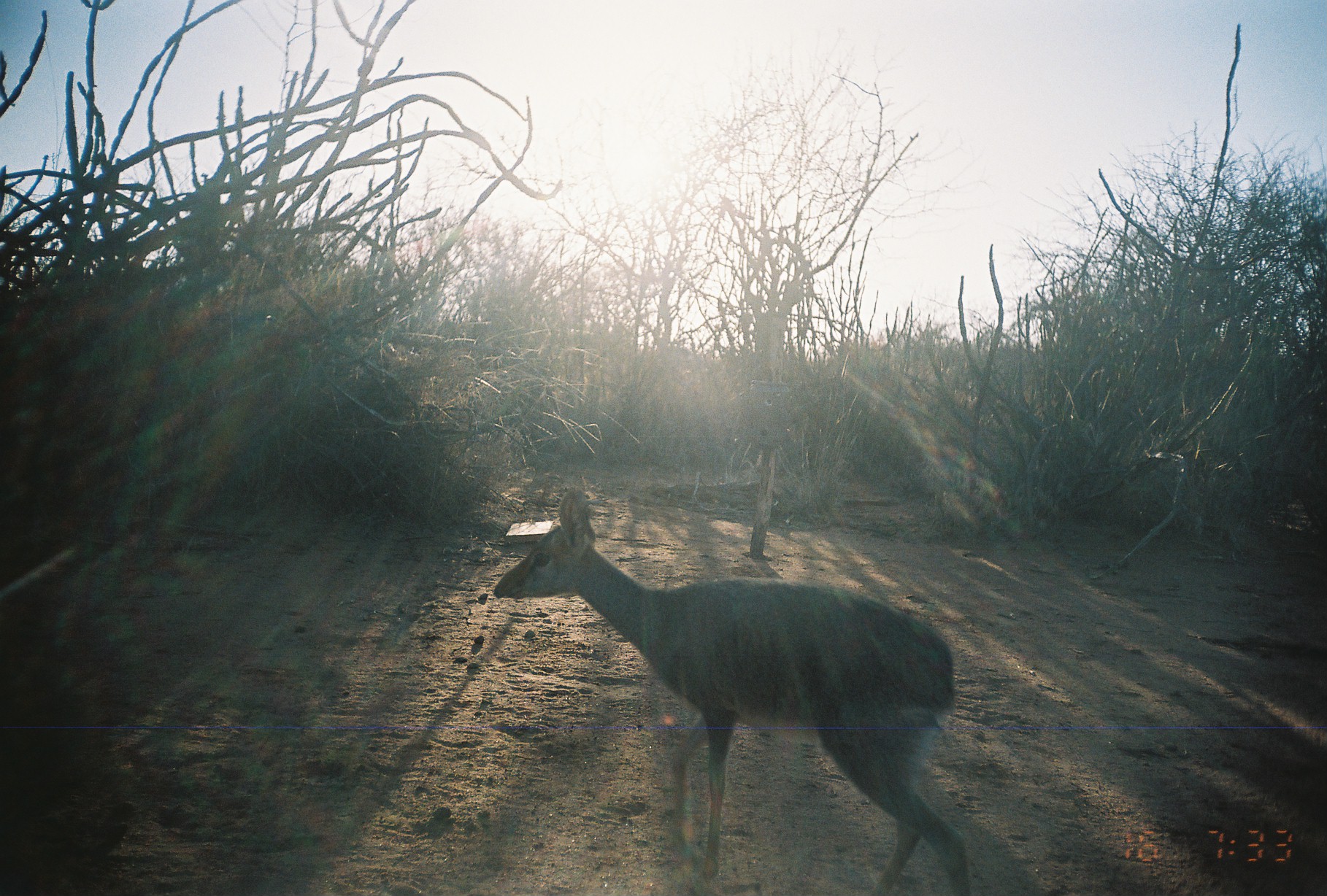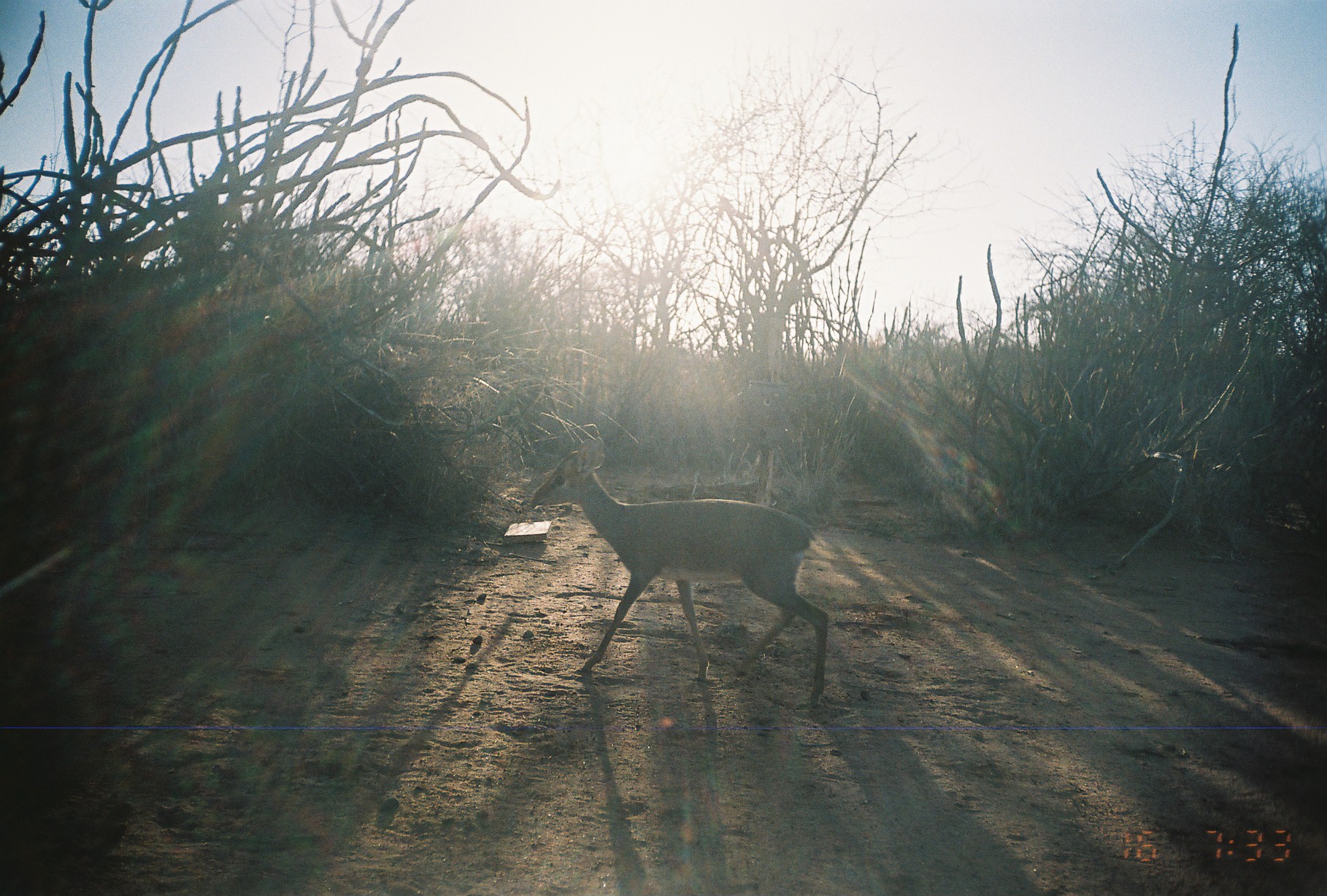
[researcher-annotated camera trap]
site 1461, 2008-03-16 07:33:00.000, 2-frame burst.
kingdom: Animalia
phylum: Chordata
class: Mammalia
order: Artiodactyla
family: Bovidae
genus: Madoqua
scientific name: Madoqua guentheri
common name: günther's dik-dik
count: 1